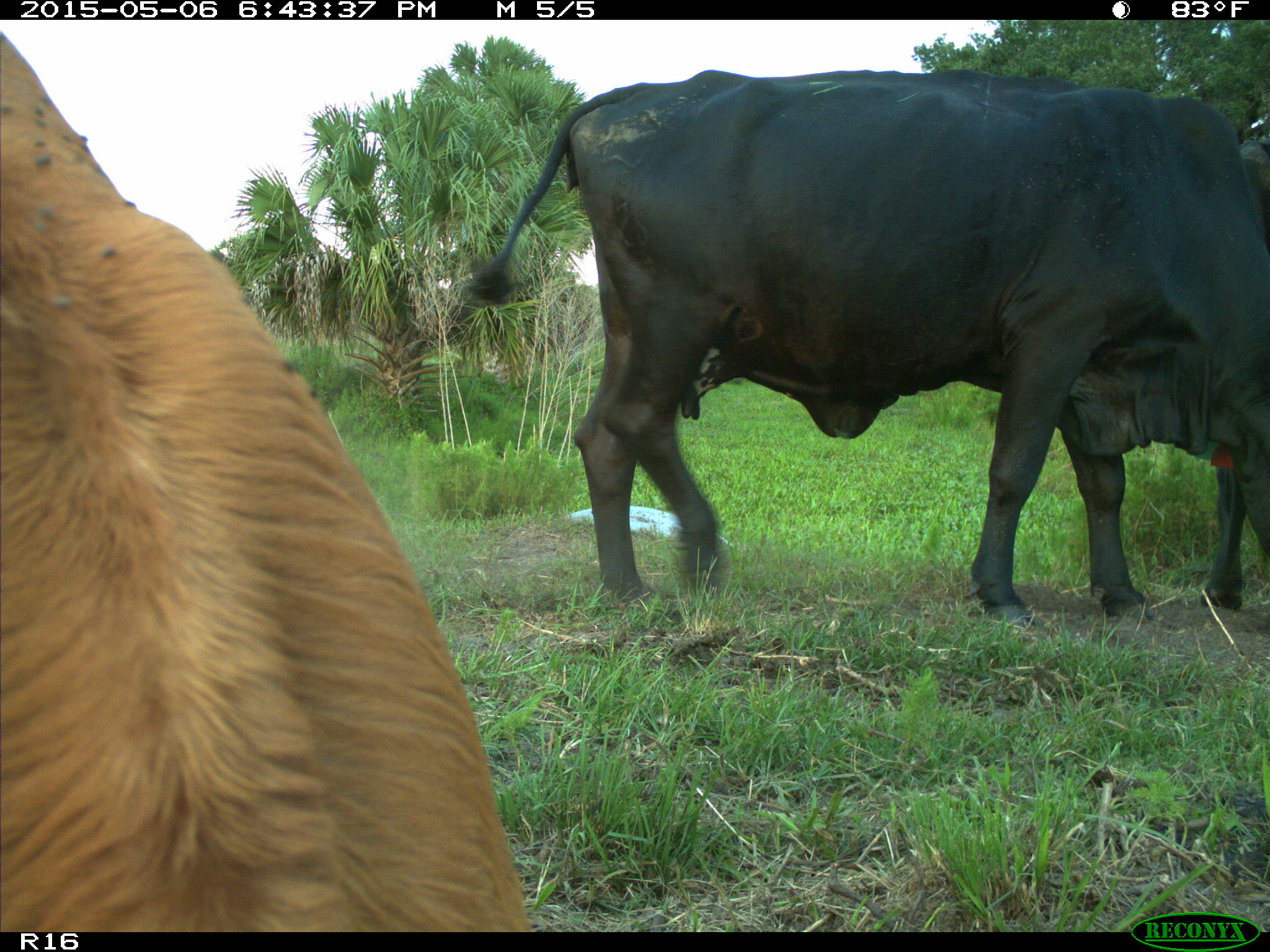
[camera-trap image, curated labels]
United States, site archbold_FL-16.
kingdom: Animalia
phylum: Chordata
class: Mammalia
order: Artiodactyla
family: Bovidae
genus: Bos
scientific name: Bos taurus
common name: domestic cow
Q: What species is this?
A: Bos taurus (domestic cow).